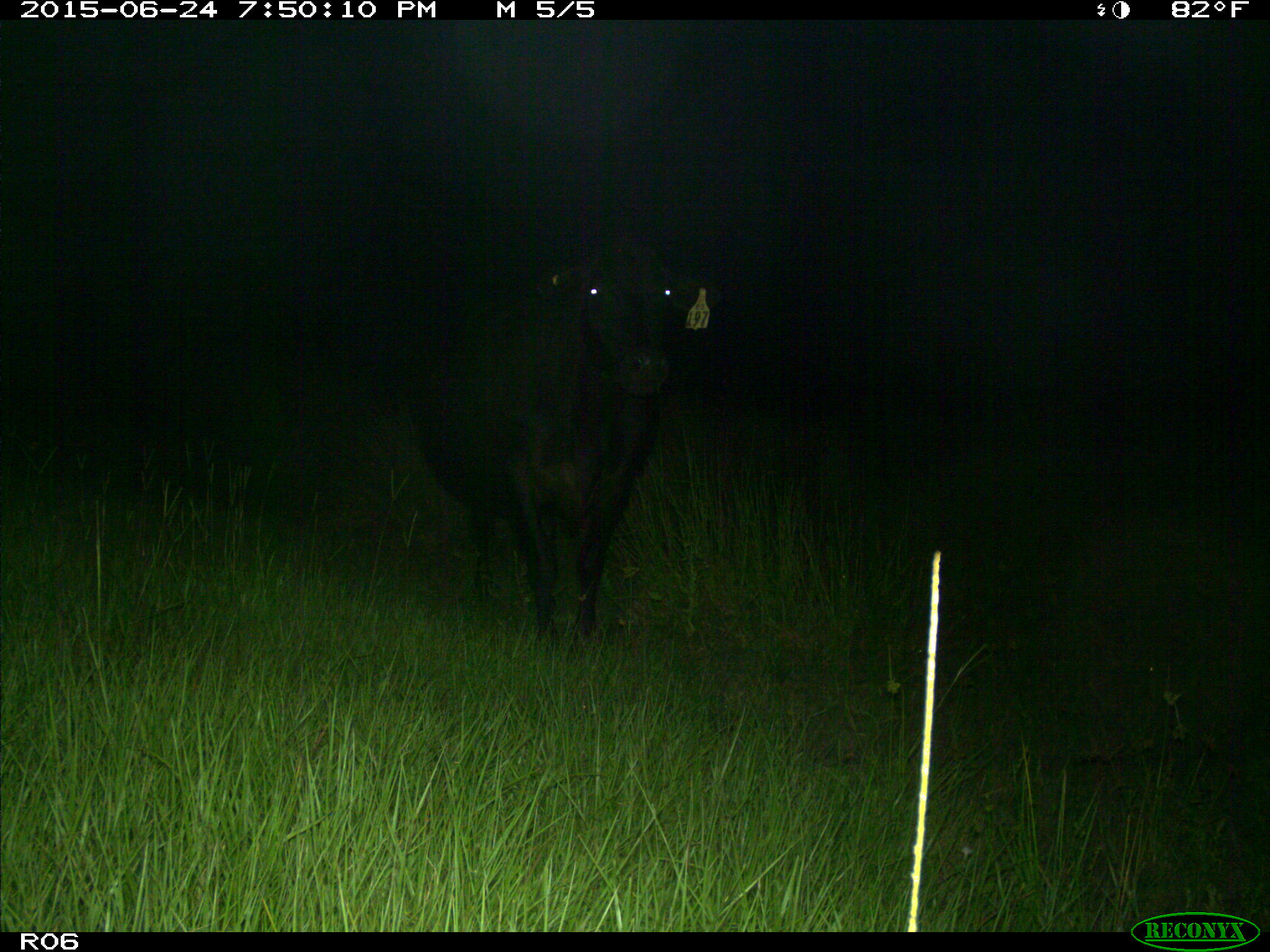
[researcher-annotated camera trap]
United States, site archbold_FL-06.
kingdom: Animalia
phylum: Chordata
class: Mammalia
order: Artiodactyla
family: Bovidae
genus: Bos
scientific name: Bos taurus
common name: domestic cow